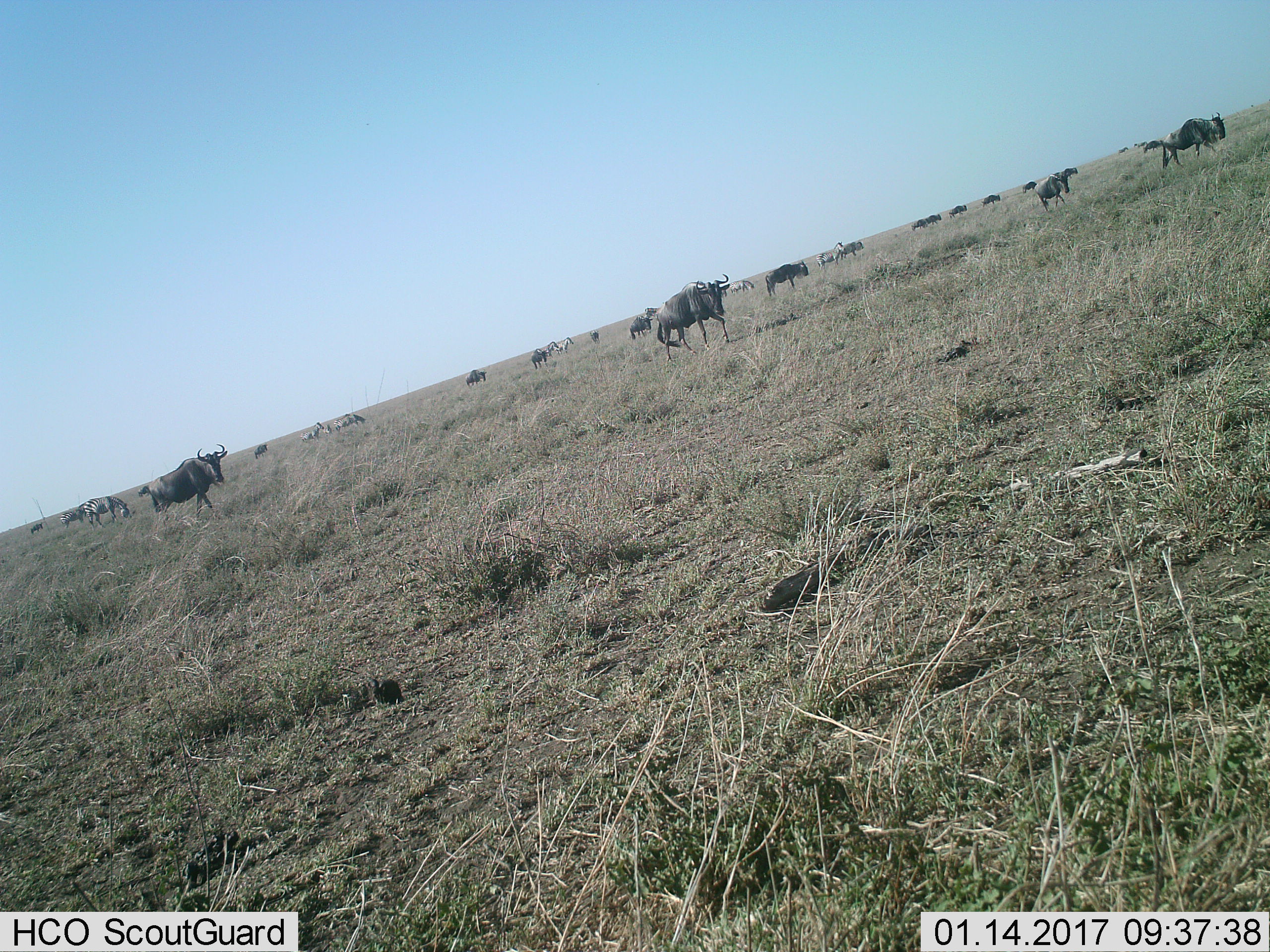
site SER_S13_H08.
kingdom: Animalia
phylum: Chordata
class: Mammalia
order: Artiodactyla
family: Bovidae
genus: Connochaetes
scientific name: Connochaetes taurinus taurinus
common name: blue wildebeest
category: wildebeestblue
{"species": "wildebeestblue (blue wildebeest) (Connochaetes taurinus taurinus)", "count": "11-50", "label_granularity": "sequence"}